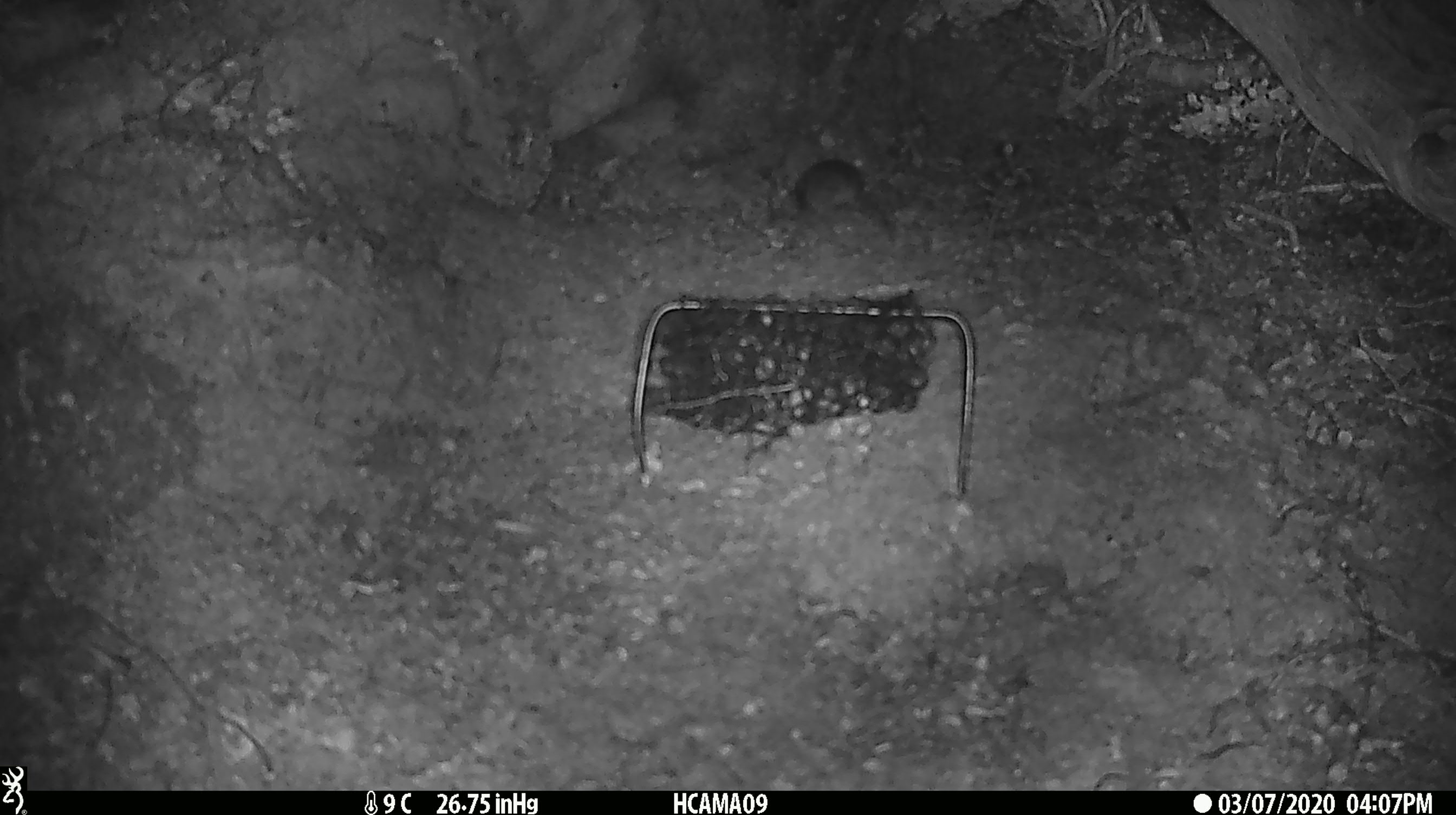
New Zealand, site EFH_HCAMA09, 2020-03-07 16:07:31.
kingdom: Animalia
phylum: Chordata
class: Mammalia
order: Rodentia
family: Muridae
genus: Mus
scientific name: Mus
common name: mouse